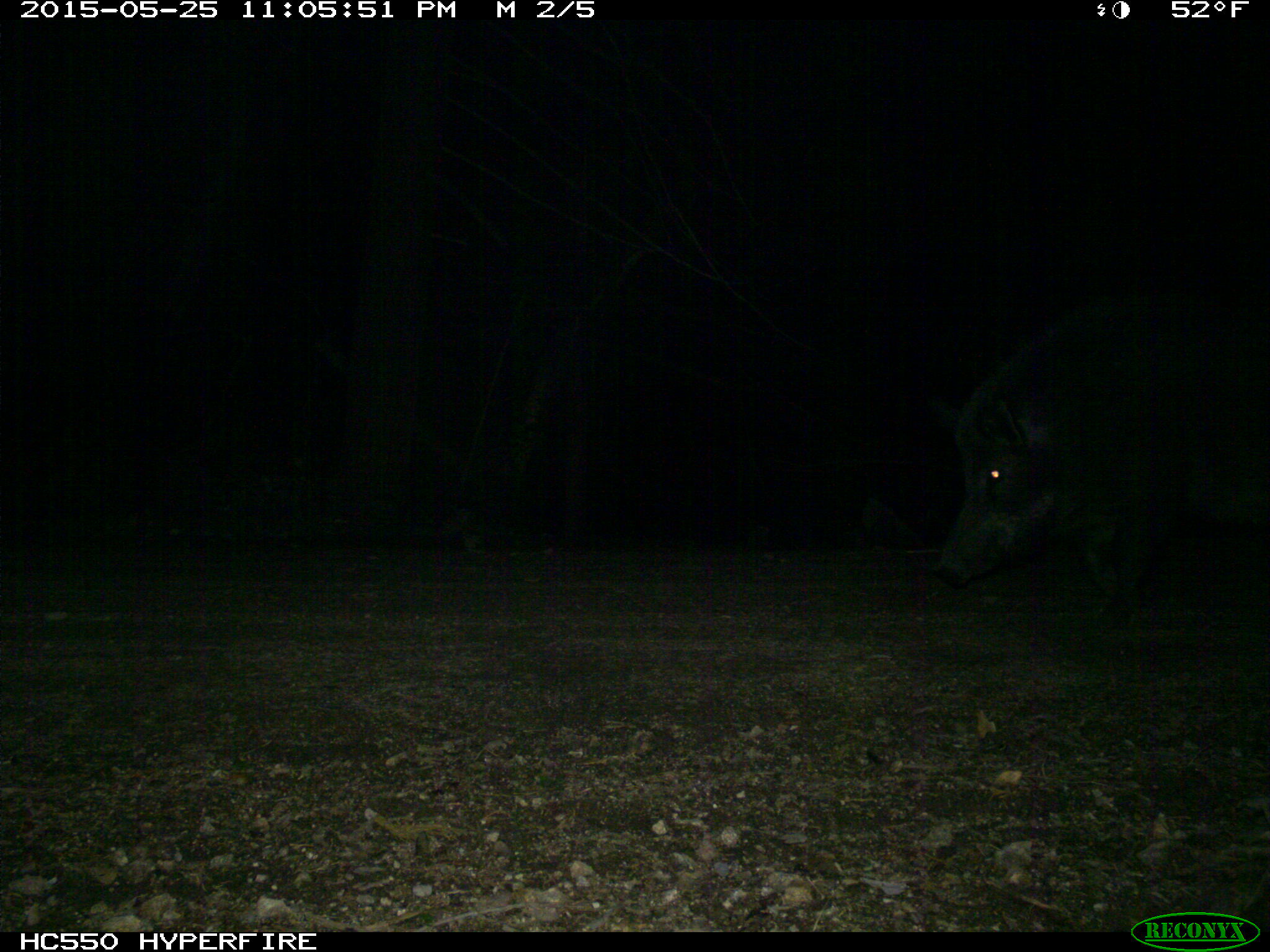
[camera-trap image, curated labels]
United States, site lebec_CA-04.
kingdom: Animalia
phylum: Chordata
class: Mammalia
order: Artiodactyla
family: Suidae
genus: Sus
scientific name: Sus scrofa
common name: wild boar